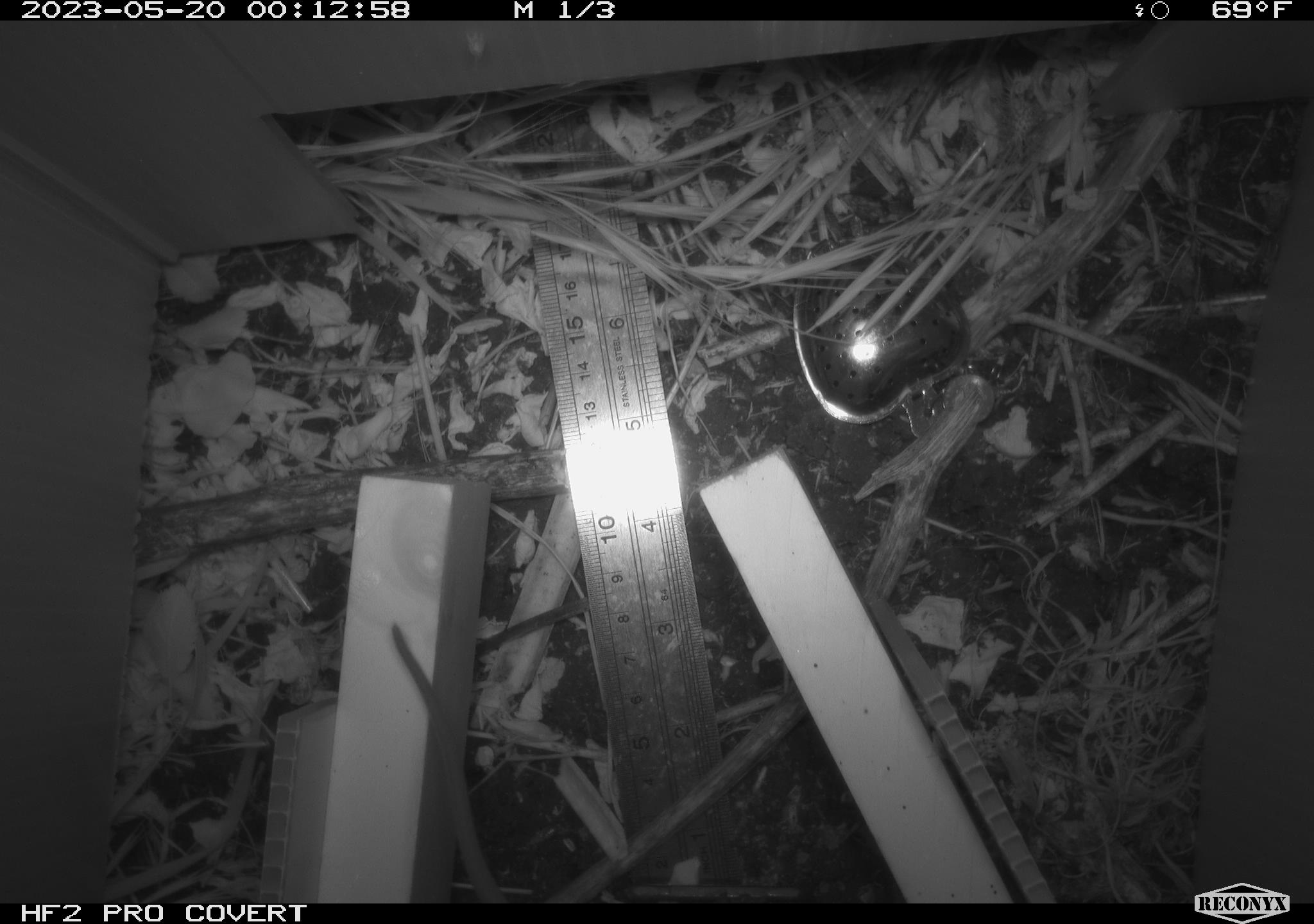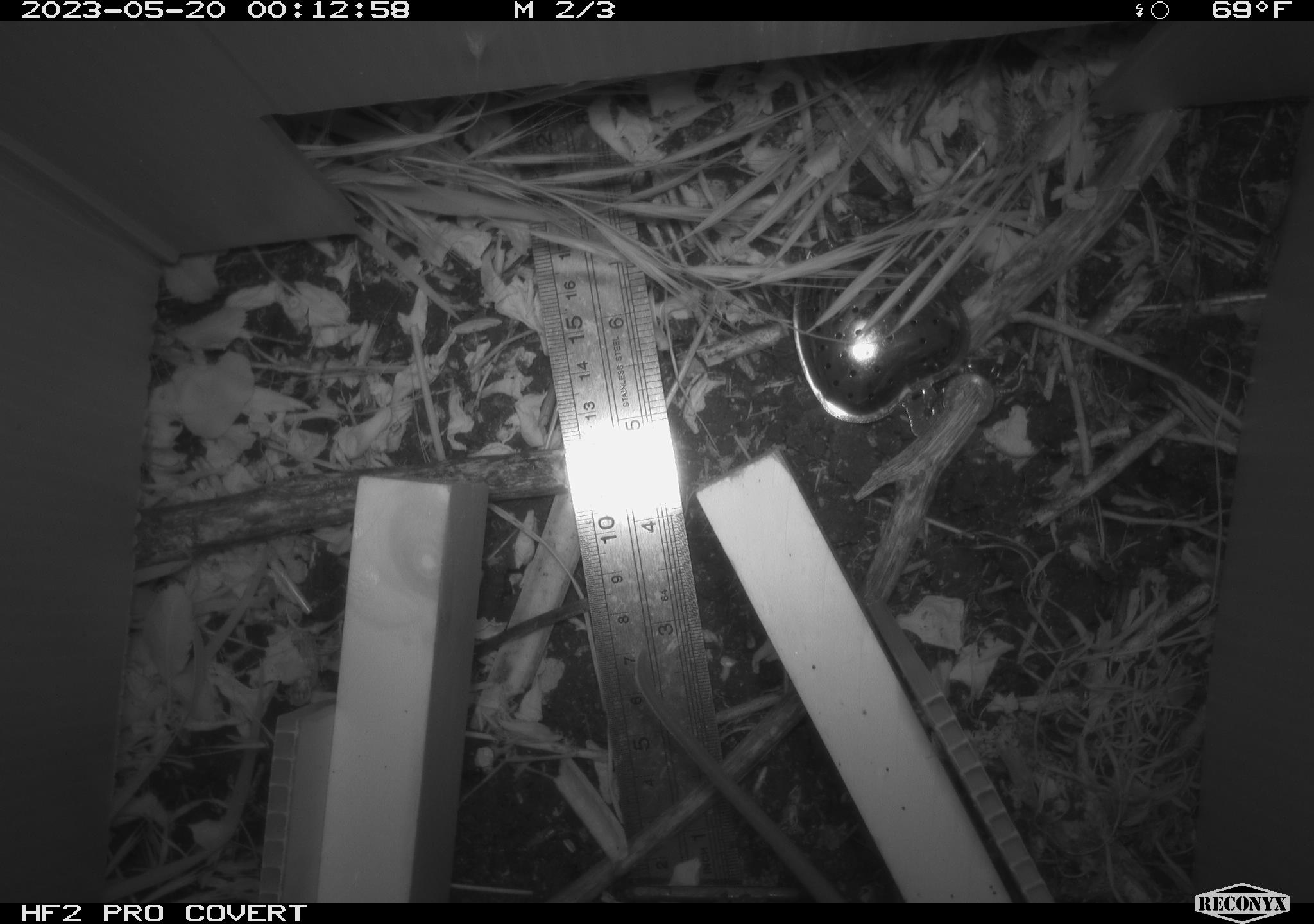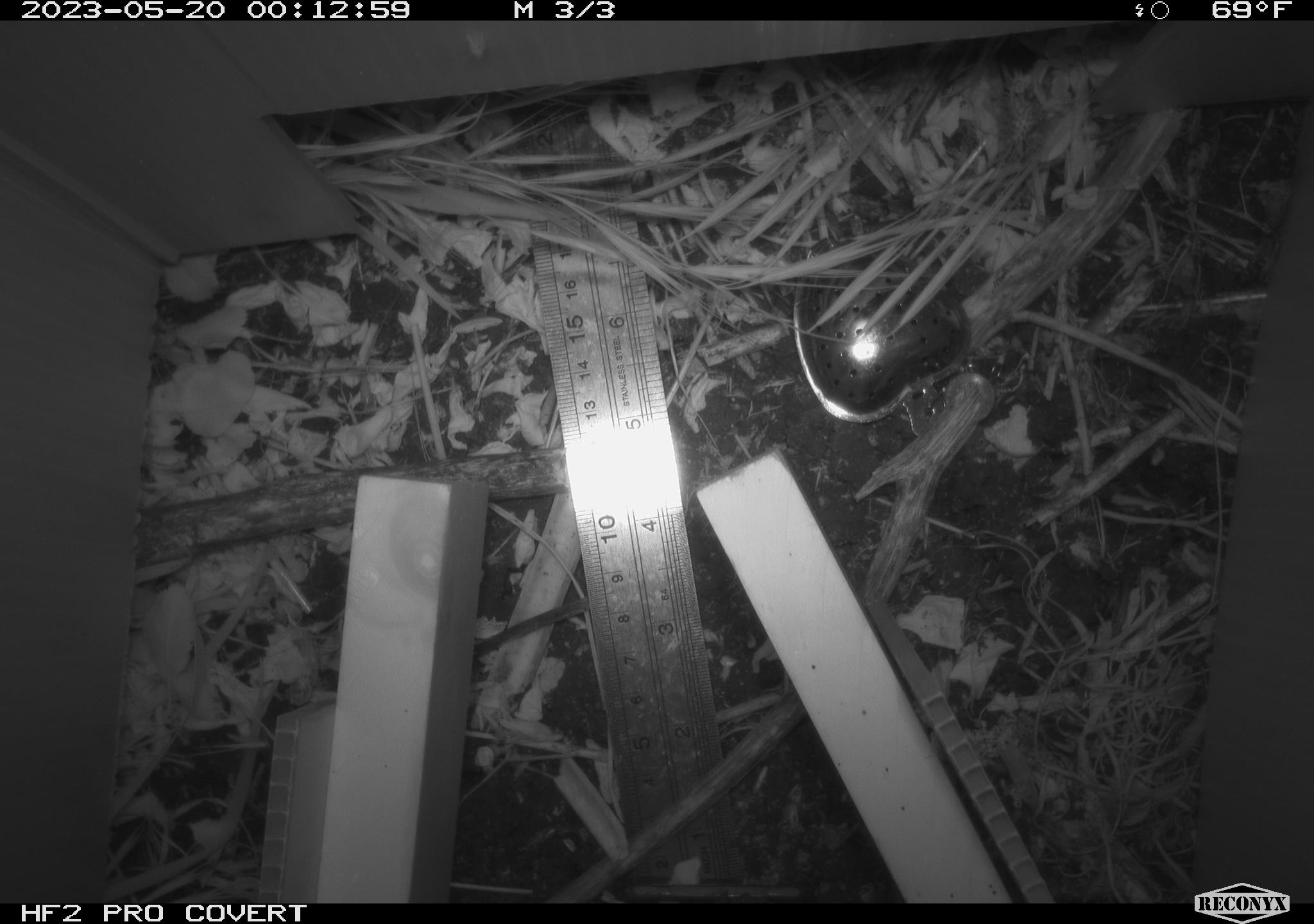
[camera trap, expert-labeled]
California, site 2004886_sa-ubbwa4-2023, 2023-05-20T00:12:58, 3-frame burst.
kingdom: Animalia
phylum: Chordata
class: Mammalia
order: Rodentia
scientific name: Rodentia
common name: mouse species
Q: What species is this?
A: Mouse species (Rodentia).